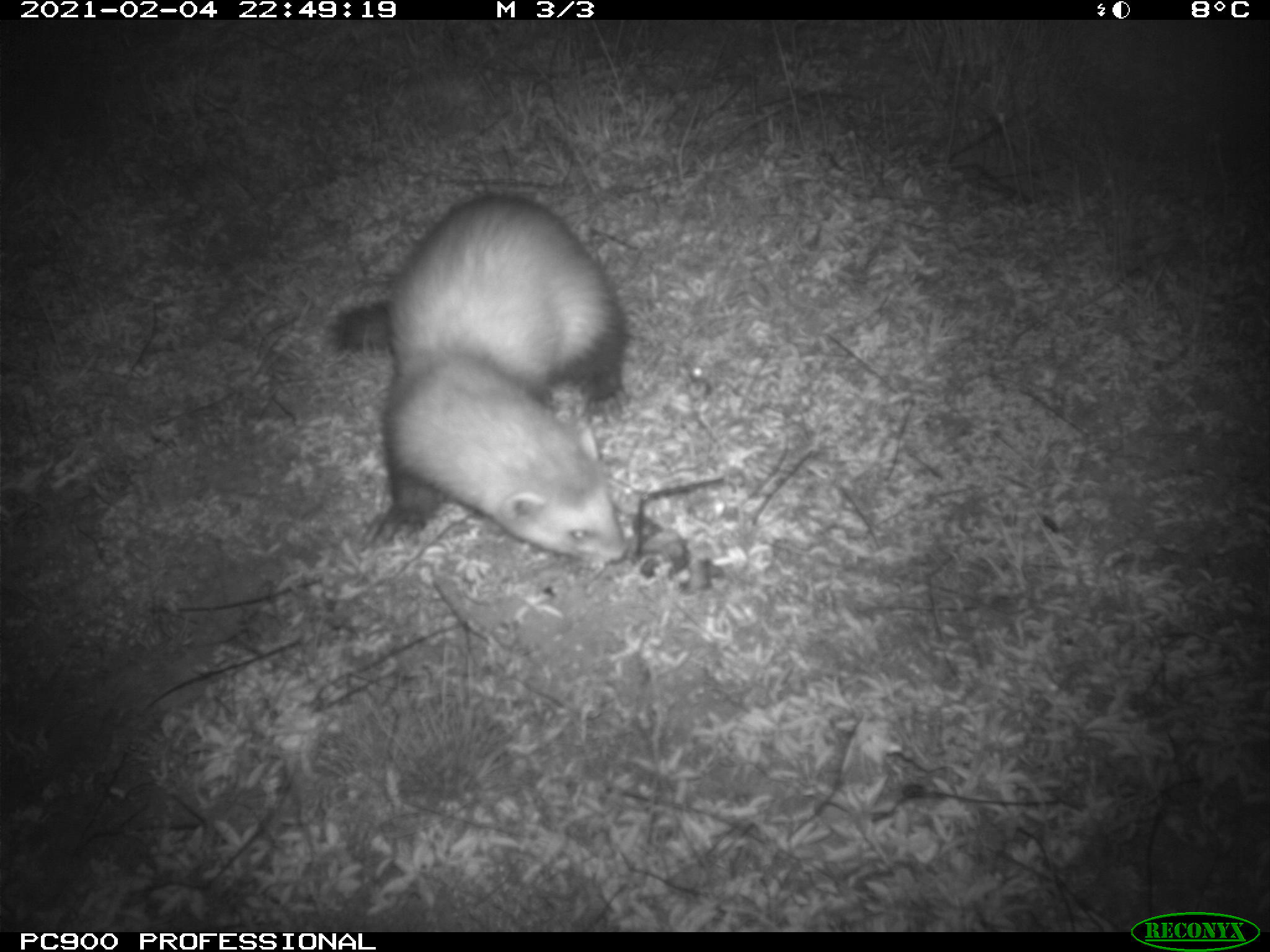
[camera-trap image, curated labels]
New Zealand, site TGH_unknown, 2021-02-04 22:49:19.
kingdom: Animalia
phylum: Chordata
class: Mammalia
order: Carnivora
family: Mustelidae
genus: Mustela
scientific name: Mustela furo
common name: ferret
Ferret (Mustela furo).